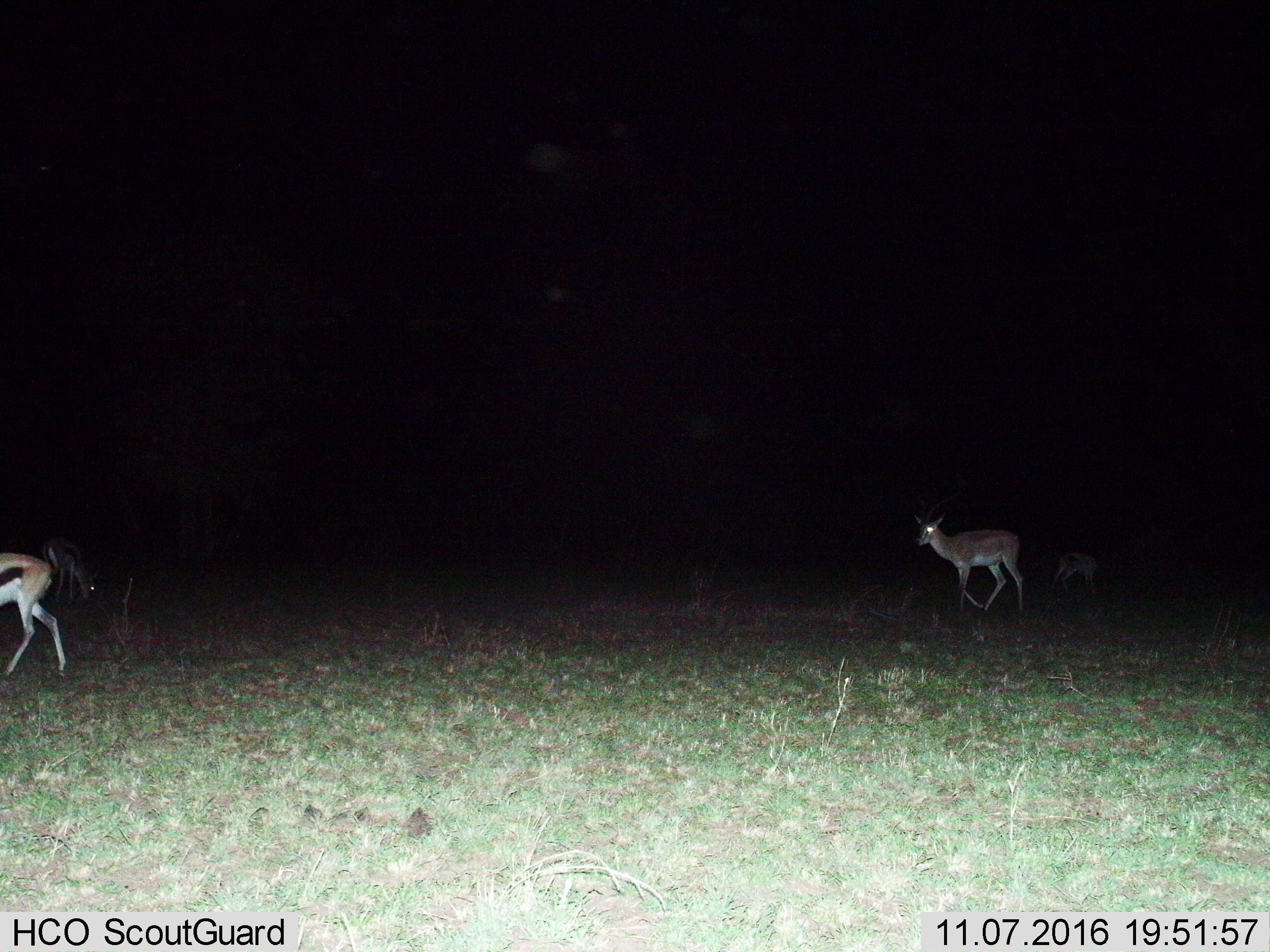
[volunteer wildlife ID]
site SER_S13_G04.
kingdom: Animalia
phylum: Chordata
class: Mammalia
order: Artiodactyla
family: Bovidae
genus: Eudorcas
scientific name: Eudorcas thomsonii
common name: thomson's gazelle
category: gazellethomsons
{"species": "gazellethomsons (thomson's gazelle) (Eudorcas thomsonii)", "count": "3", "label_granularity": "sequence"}